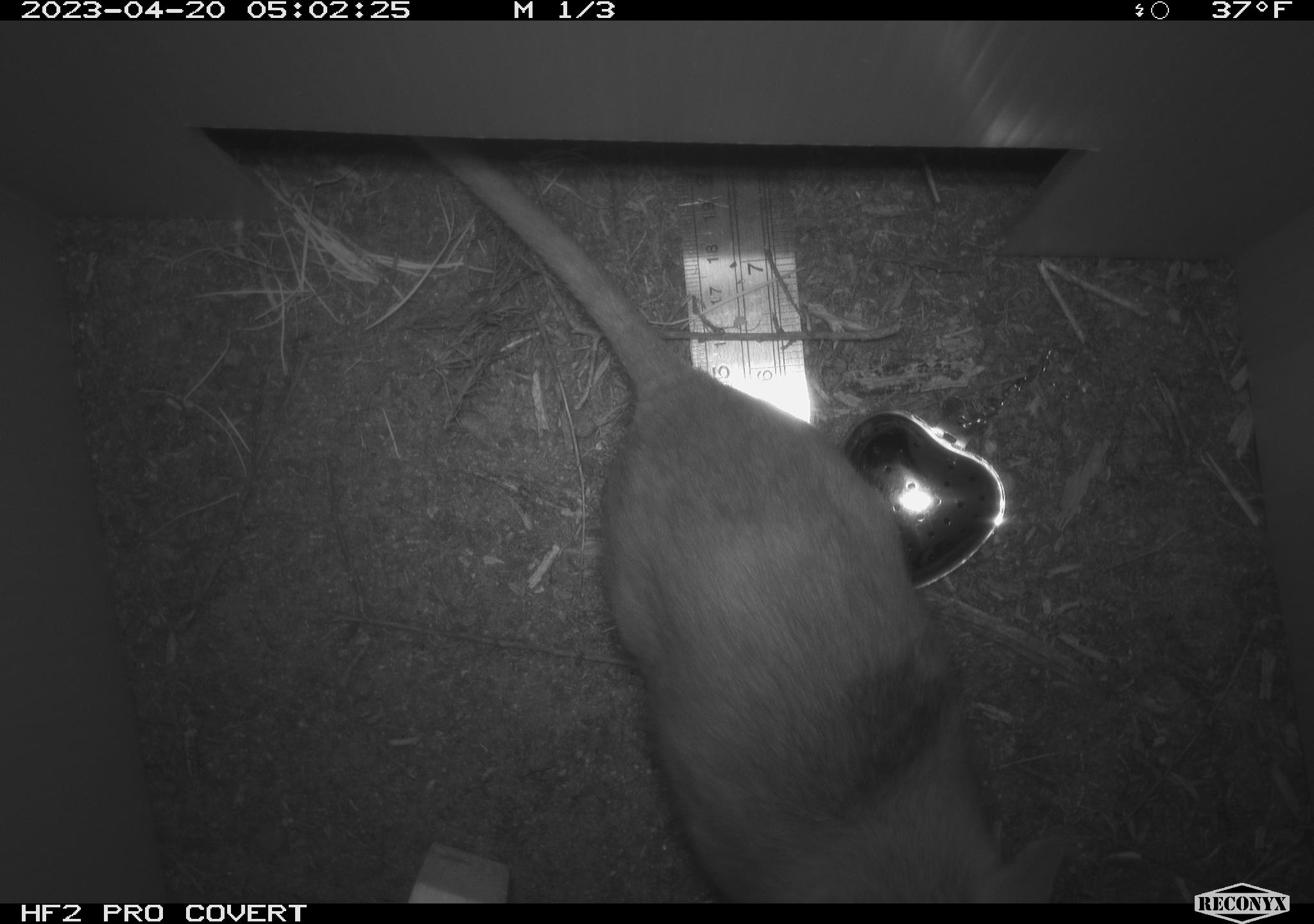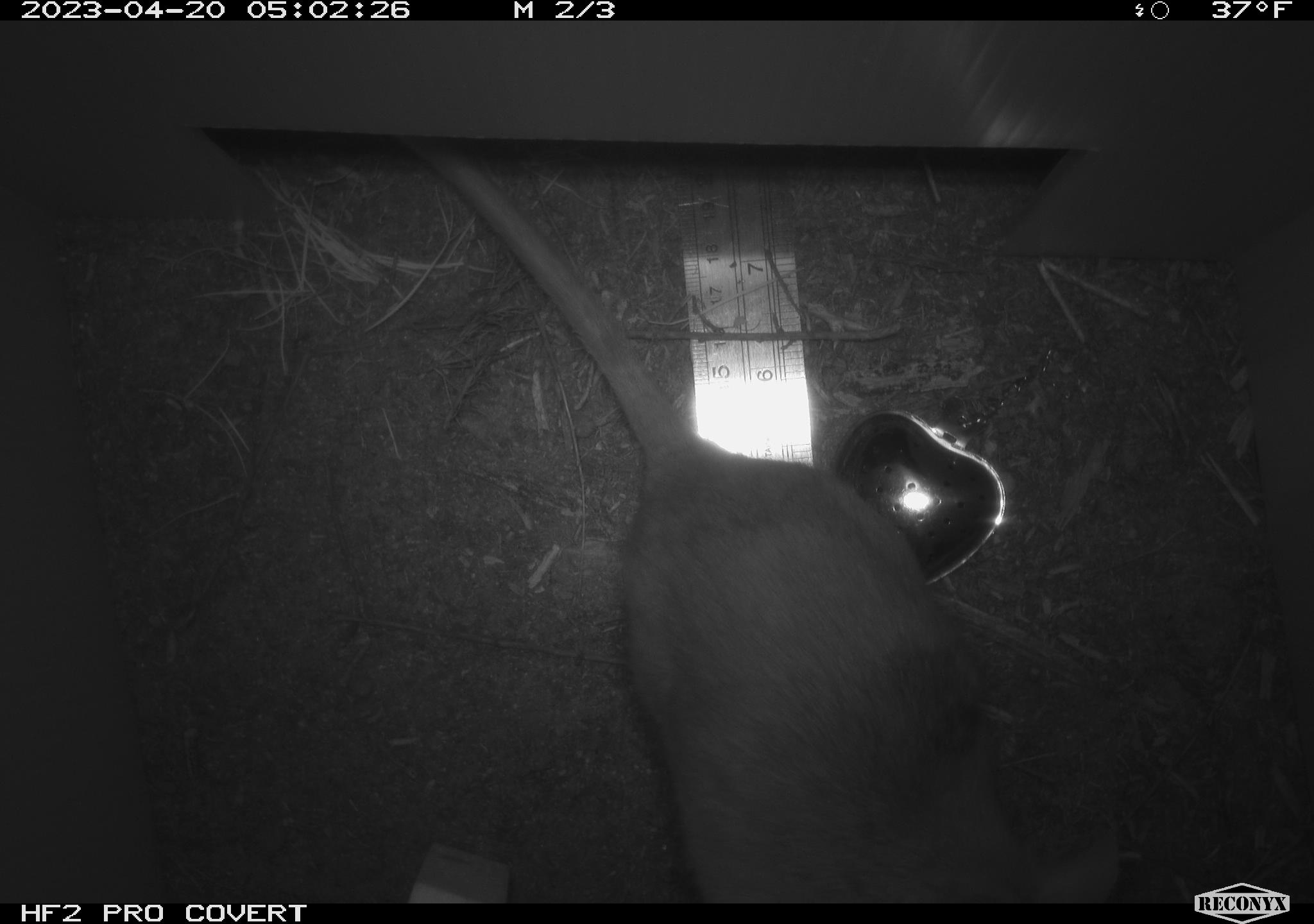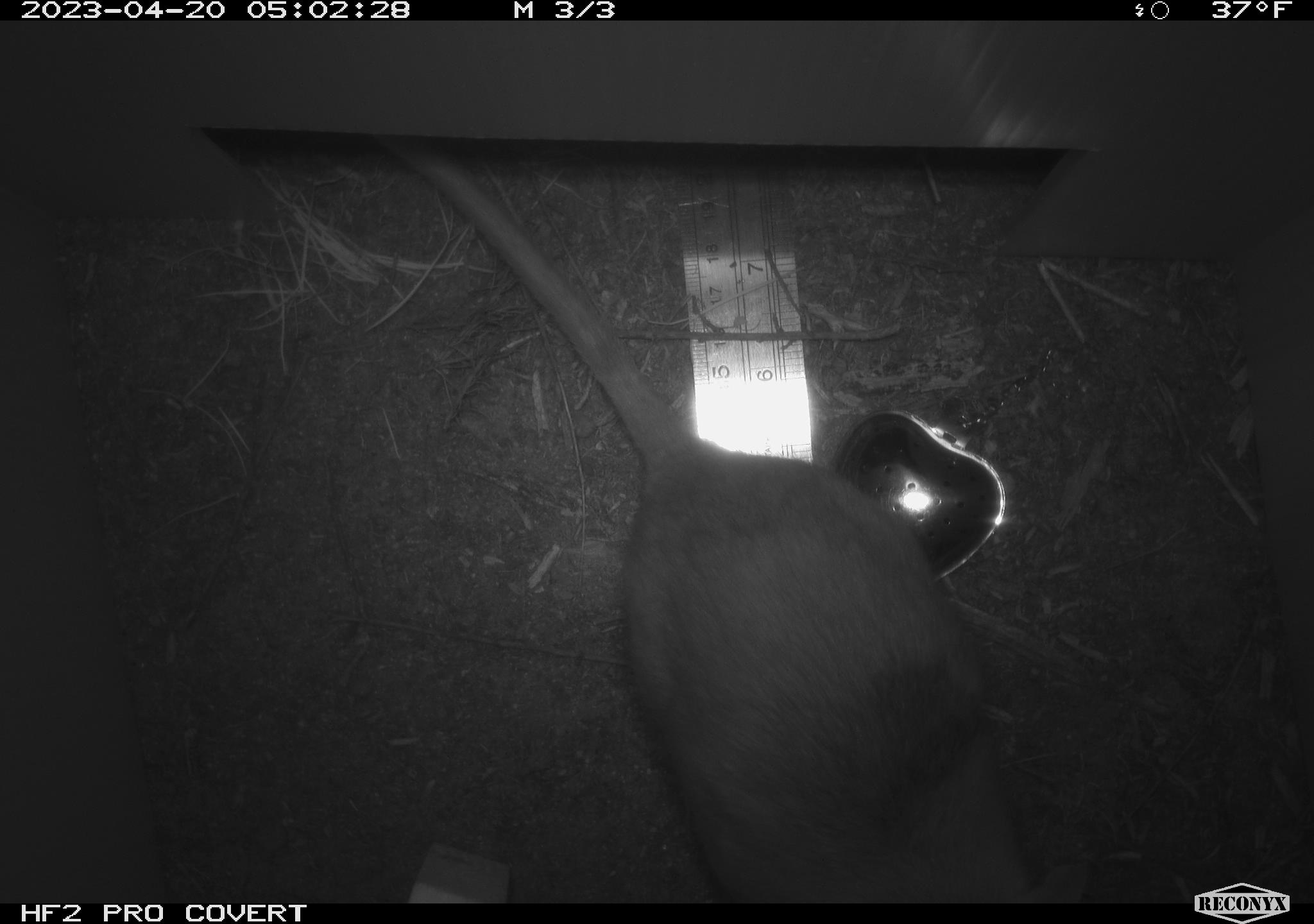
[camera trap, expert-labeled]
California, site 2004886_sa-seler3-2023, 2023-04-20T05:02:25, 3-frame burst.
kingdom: Animalia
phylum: Chordata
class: Mammalia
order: Rodentia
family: Cricetidae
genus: Neotoma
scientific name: Neotoma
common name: pack rat or woodrat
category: neotoma species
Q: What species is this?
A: Neotoma species (pack rat or woodrat) (Neotoma).